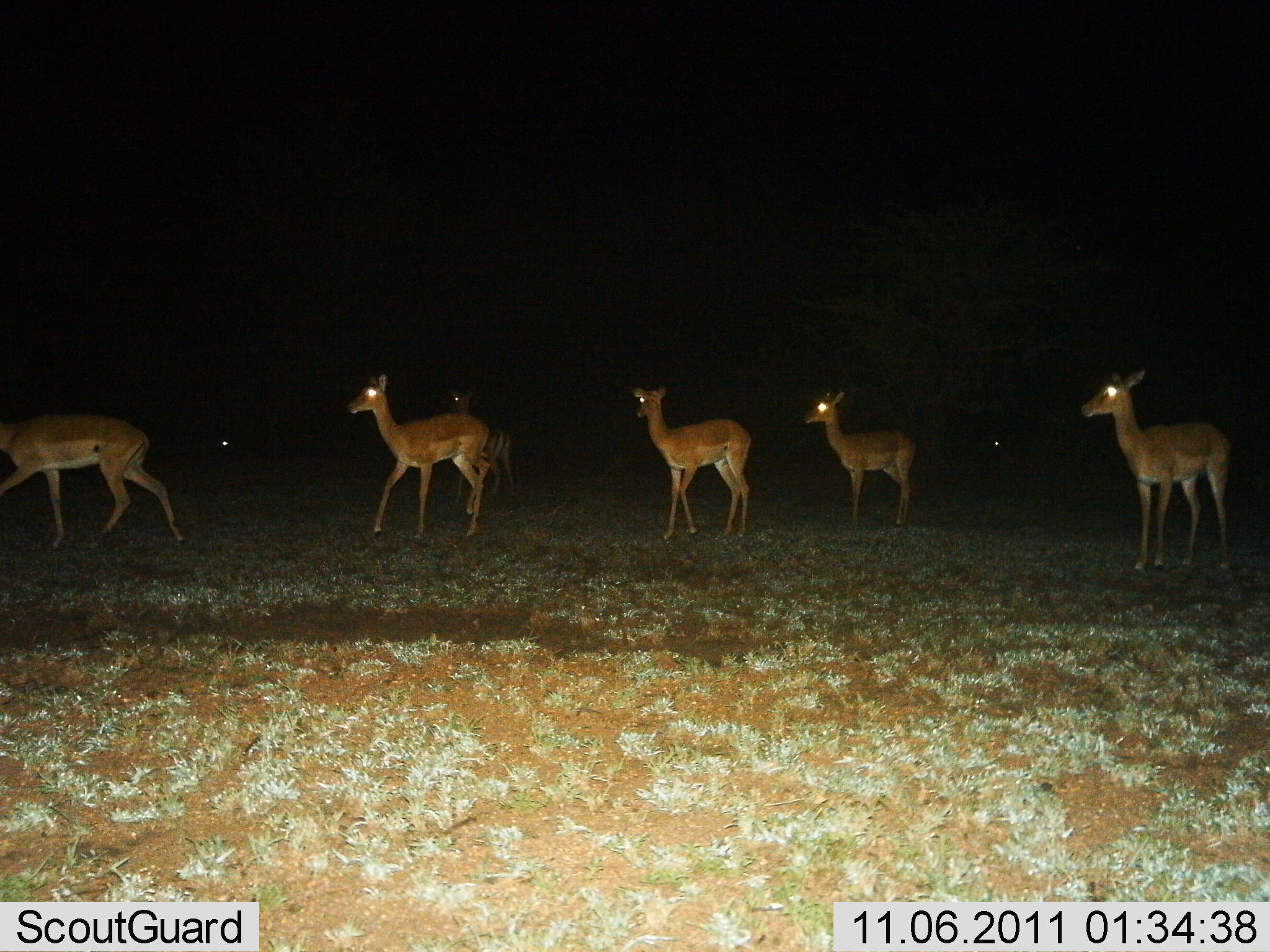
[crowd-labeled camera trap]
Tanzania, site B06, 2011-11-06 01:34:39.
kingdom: Animalia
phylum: Chordata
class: Mammalia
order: Artiodactyla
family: Bovidae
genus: Aepyceros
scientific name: Aepyceros melampus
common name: impala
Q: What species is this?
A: Impala (Aepyceros melampus).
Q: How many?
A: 6.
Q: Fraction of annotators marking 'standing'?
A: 80%.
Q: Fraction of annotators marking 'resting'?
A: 0%.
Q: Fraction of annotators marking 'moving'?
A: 60%.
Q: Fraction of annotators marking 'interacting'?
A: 0%.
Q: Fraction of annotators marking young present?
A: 10%.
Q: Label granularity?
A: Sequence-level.